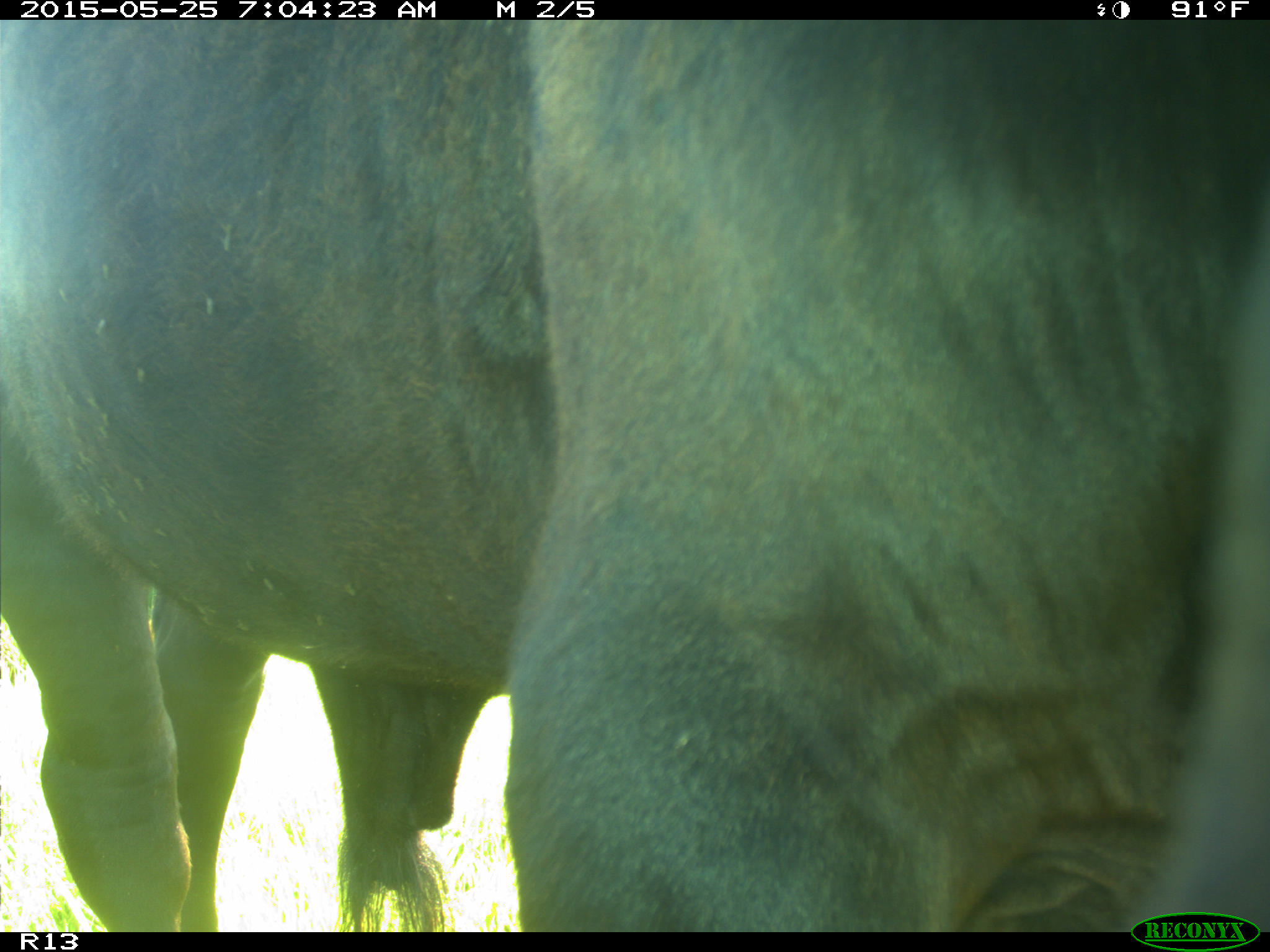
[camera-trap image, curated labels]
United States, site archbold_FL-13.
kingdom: Animalia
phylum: Chordata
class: Mammalia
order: Artiodactyla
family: Bovidae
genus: Bos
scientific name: Bos taurus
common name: domestic cow